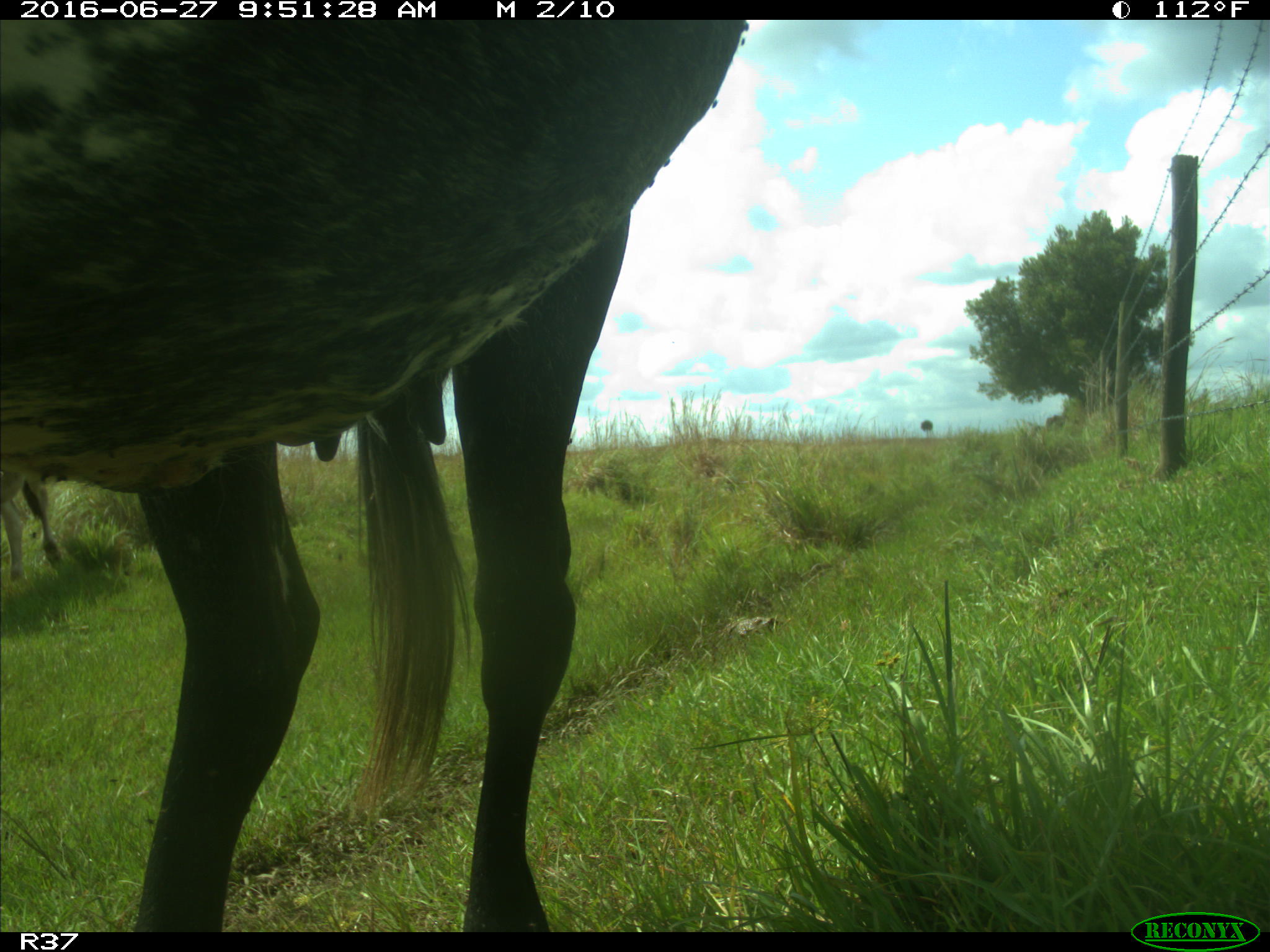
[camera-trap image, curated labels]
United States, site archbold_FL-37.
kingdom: Animalia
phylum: Chordata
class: Mammalia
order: Artiodactyla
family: Bovidae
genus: Bos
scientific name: Bos taurus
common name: domestic cow